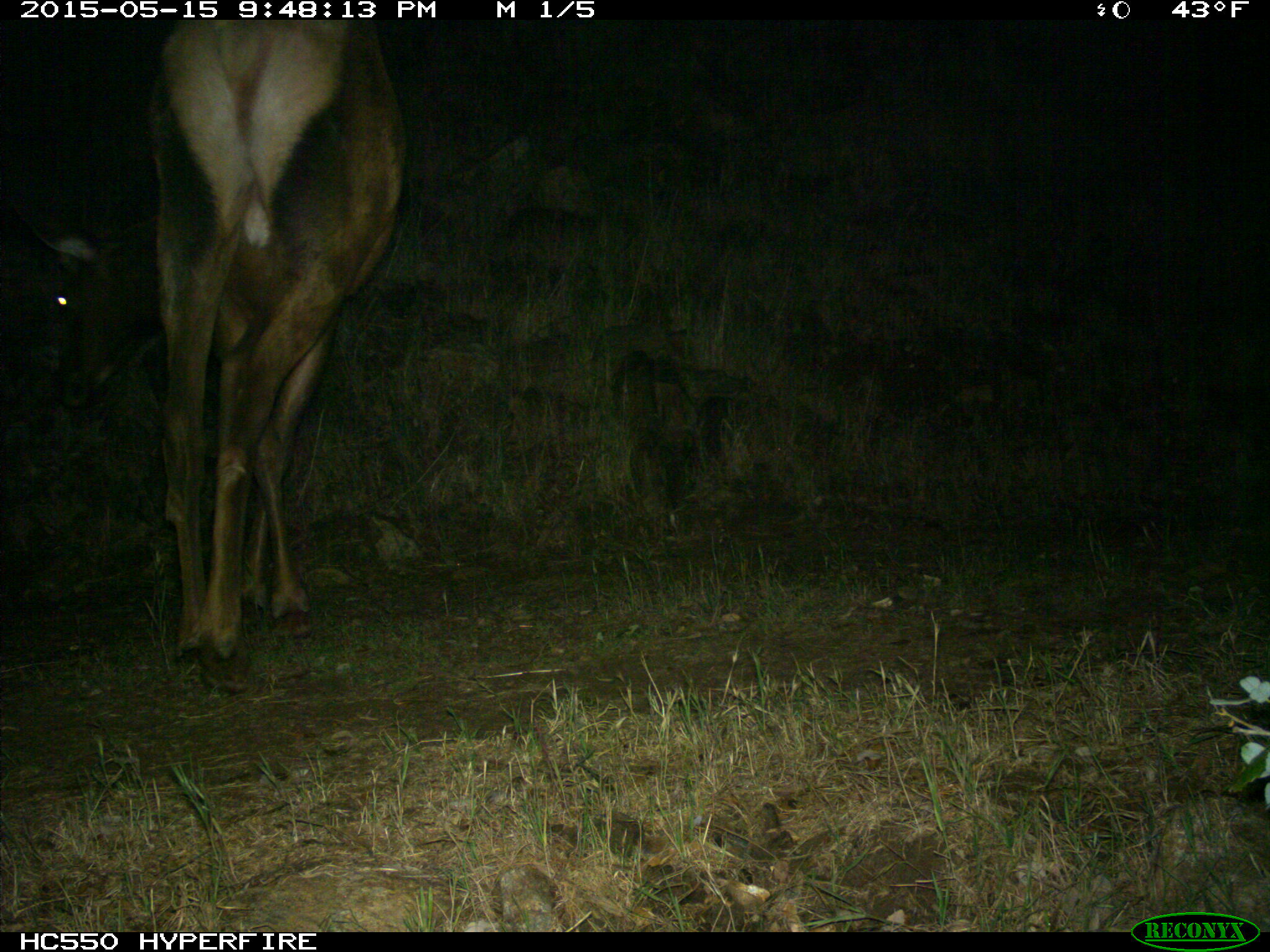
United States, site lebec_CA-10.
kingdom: Animalia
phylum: Chordata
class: Mammalia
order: Artiodactyla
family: Cervidae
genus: Cervus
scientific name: Cervus canadensis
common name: elk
Cervus canadensis (elk).